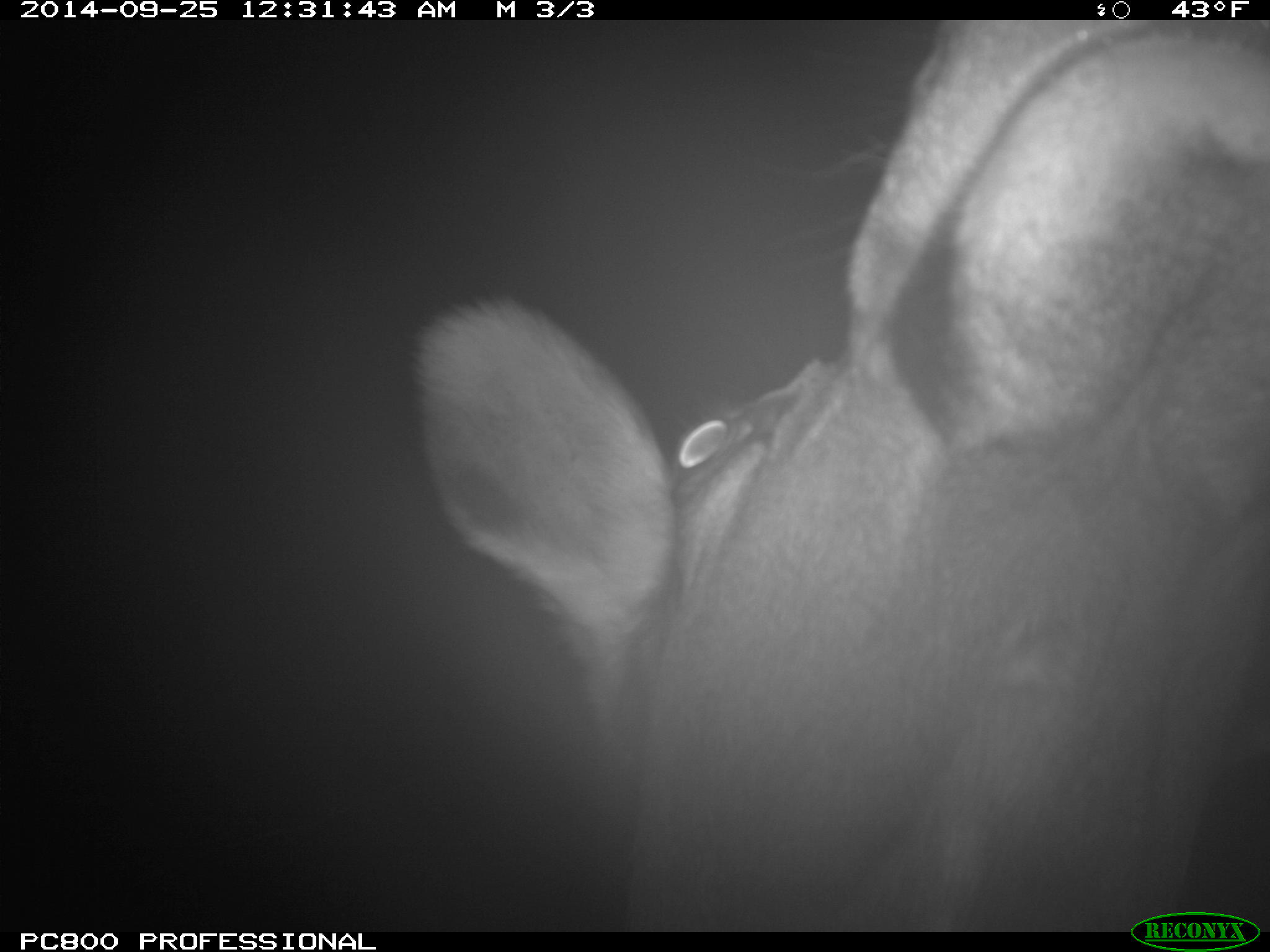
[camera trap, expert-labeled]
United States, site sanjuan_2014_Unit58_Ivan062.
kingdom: Animalia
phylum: Chordata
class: Mammalia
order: Artiodactyla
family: Cervidae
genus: Cervus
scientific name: Cervus elaphus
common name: red deer